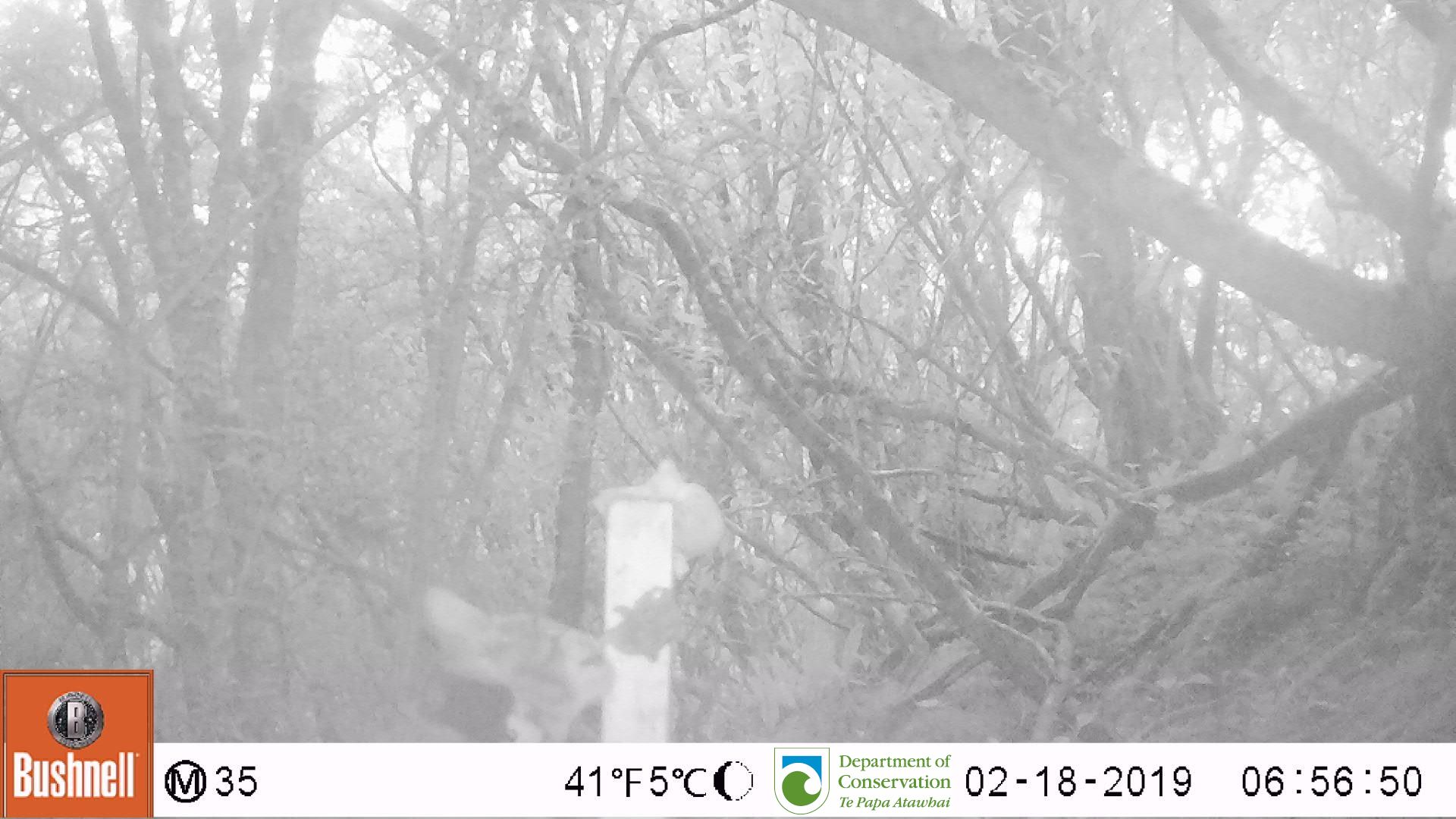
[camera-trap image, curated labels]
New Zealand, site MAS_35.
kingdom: Animalia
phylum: Chordata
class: Mammalia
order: Carnivora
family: Felidae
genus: Felis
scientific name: Felis catus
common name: domestic cat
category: cat